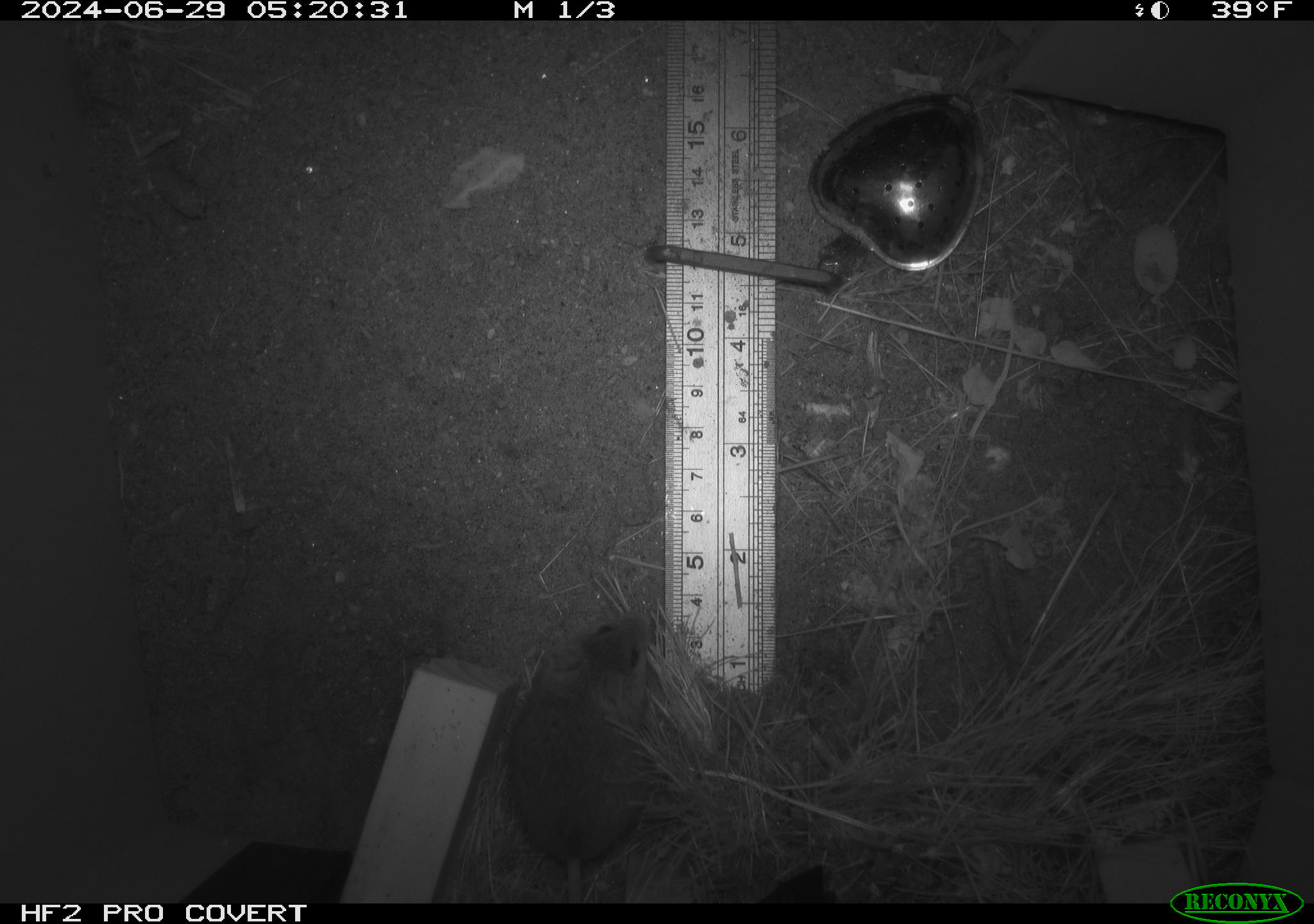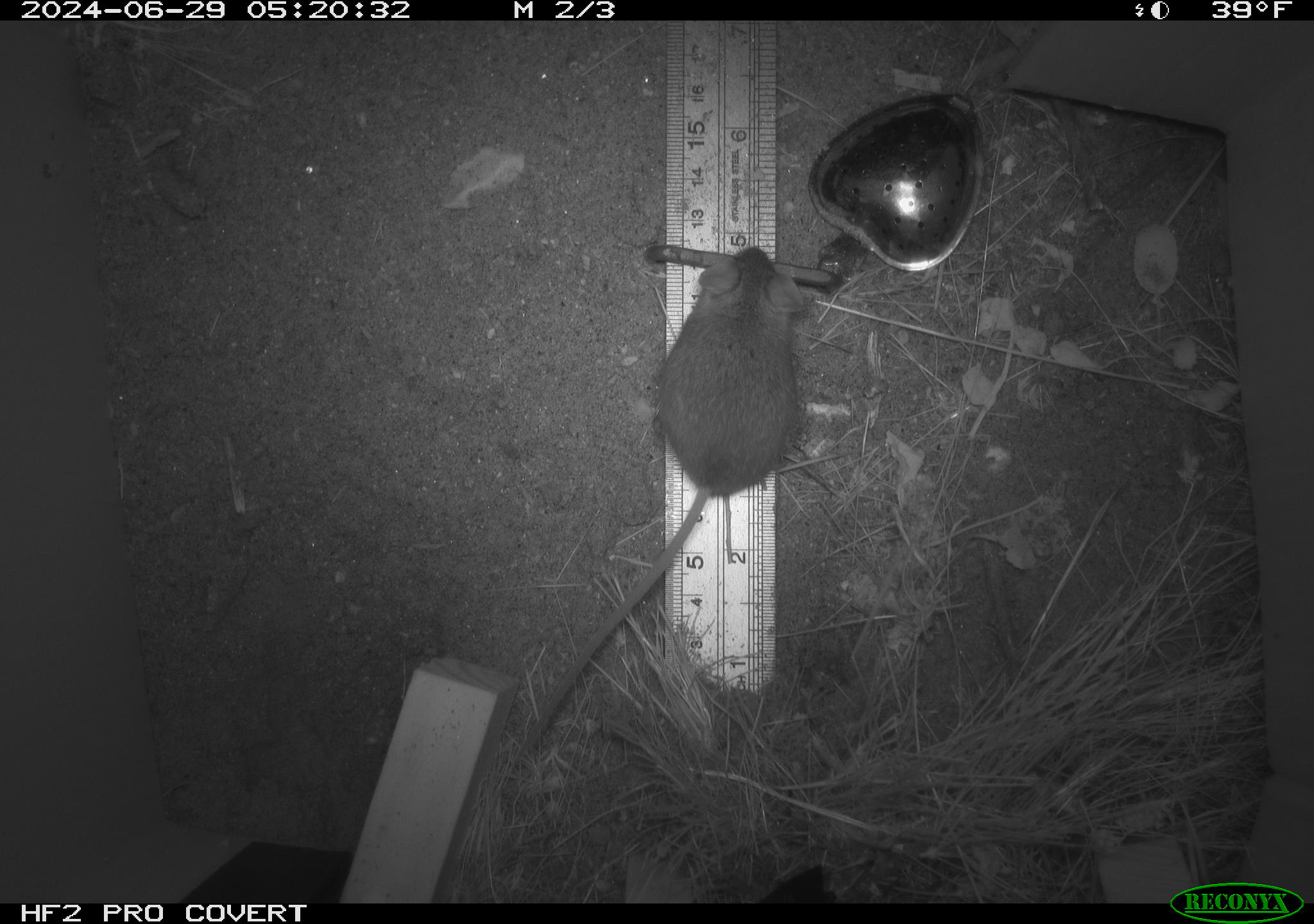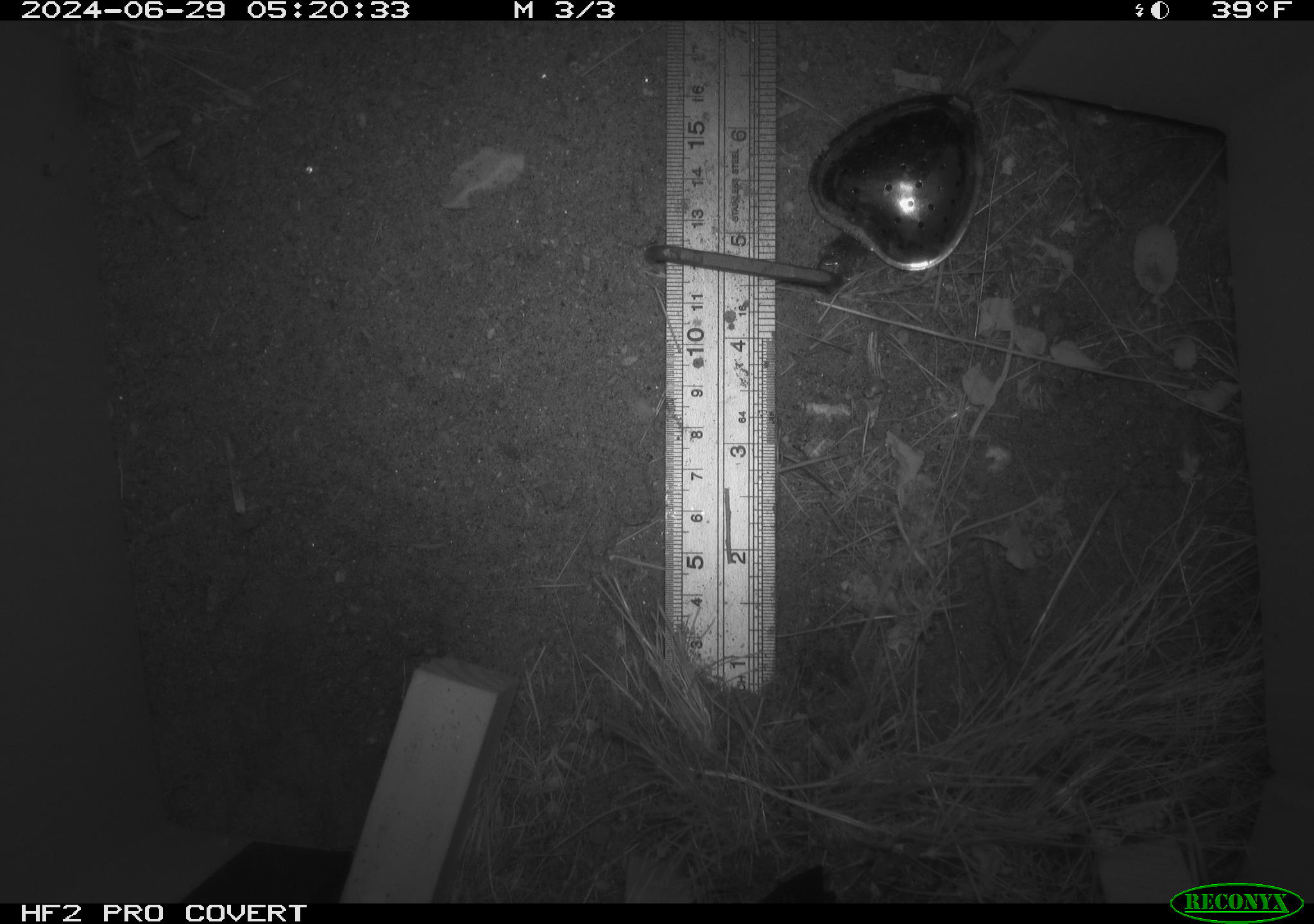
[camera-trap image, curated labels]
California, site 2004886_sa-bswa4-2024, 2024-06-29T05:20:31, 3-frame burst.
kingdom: Animalia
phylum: Chordata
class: Mammalia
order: Rodentia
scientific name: Rodentia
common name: rodent